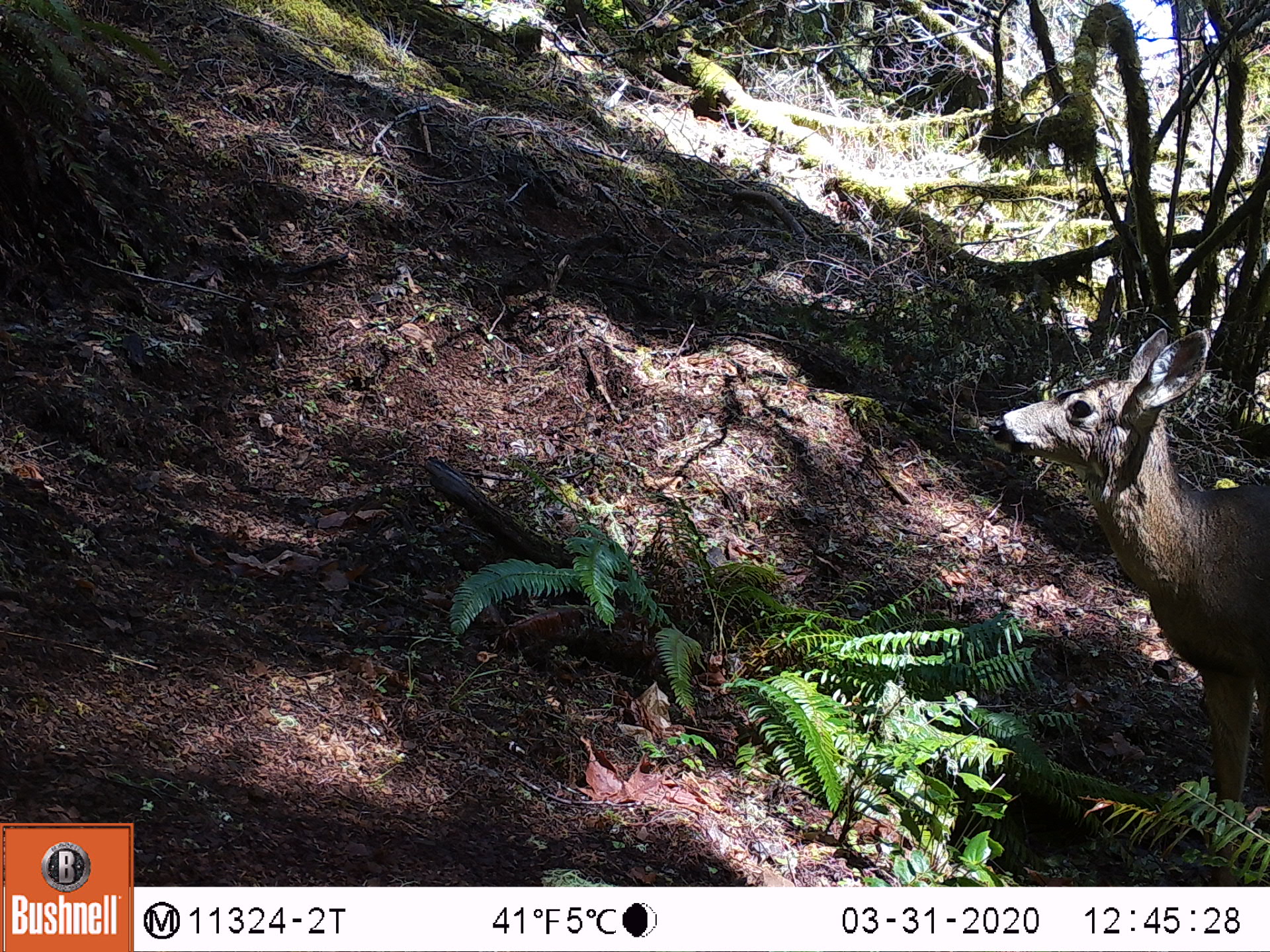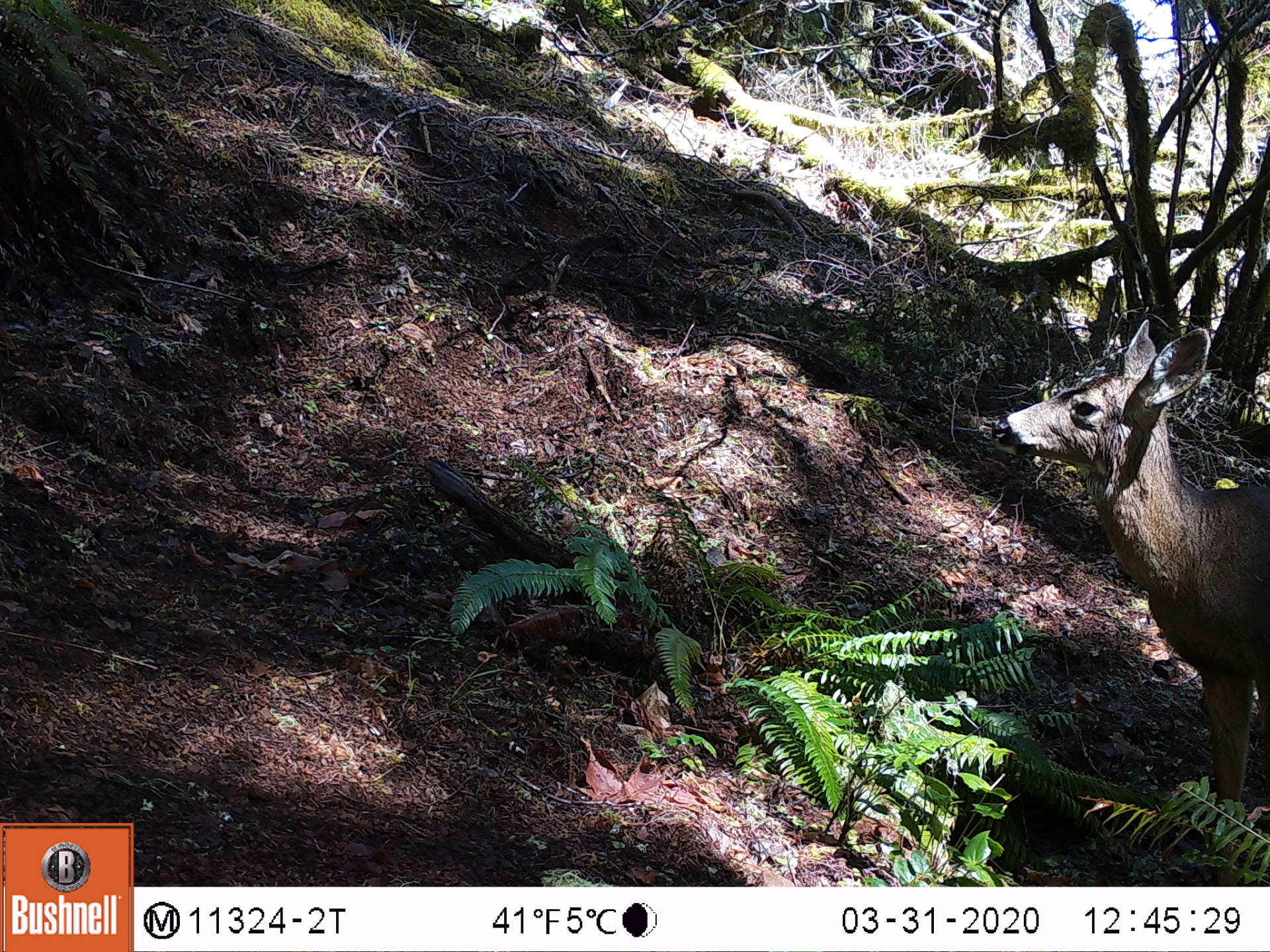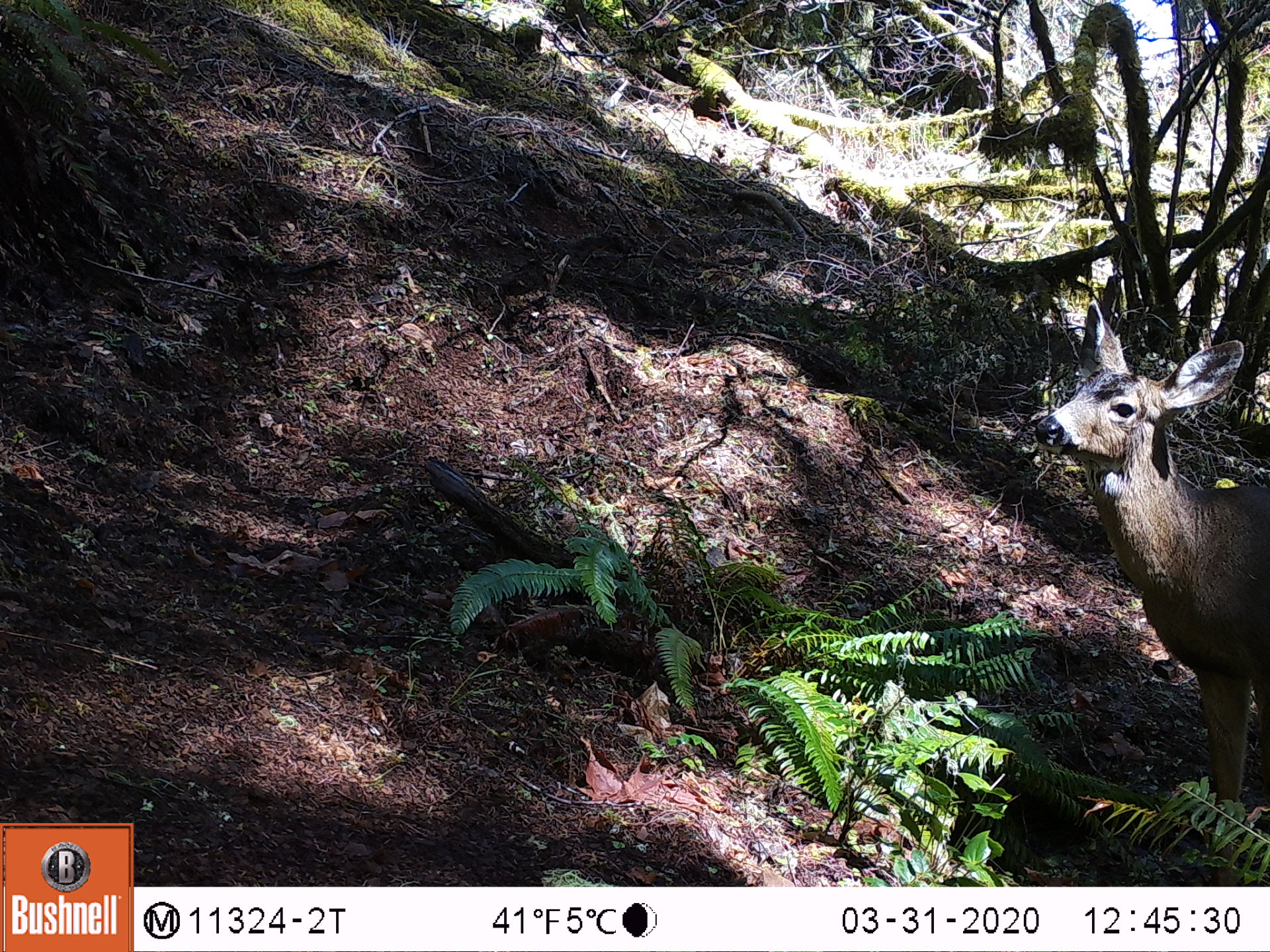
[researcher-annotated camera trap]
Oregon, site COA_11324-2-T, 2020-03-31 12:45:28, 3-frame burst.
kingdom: Animalia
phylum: Chordata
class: Mammalia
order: Artiodactyla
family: Cervidae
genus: Odocoileus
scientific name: Odocoileus hemionus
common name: black-tailed deer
Black-tailed deer (Odocoileus hemionus).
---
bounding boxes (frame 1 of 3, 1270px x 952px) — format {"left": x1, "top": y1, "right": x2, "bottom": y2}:
black-tailed deer: {"left": 979, "top": 309, "right": 1266, "bottom": 787}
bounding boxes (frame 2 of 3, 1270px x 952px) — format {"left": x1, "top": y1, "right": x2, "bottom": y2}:
black-tailed deer: {"left": 993, "top": 311, "right": 1266, "bottom": 803}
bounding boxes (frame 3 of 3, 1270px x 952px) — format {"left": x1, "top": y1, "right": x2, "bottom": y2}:
black-tailed deer: {"left": 1015, "top": 289, "right": 1268, "bottom": 785}